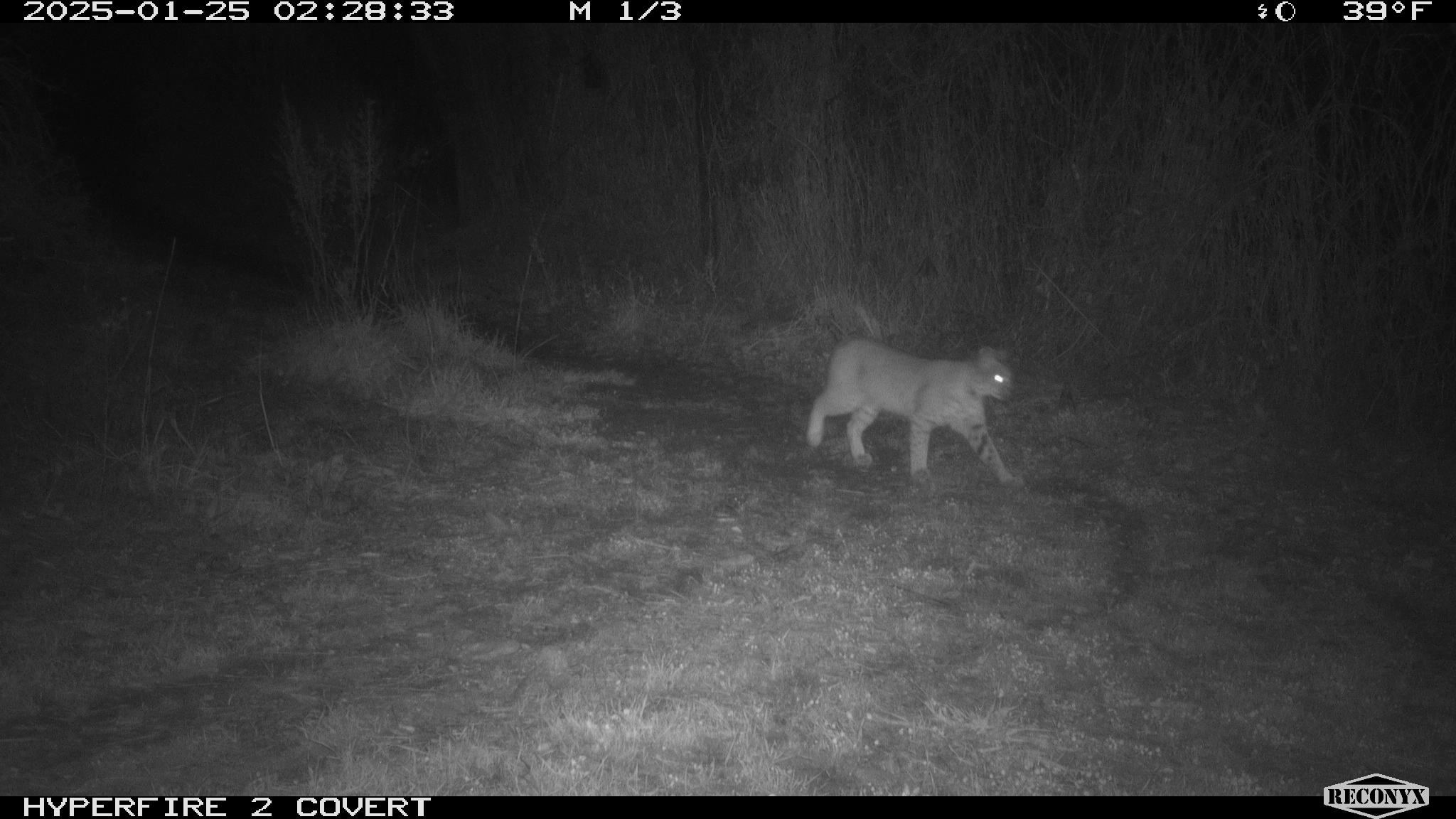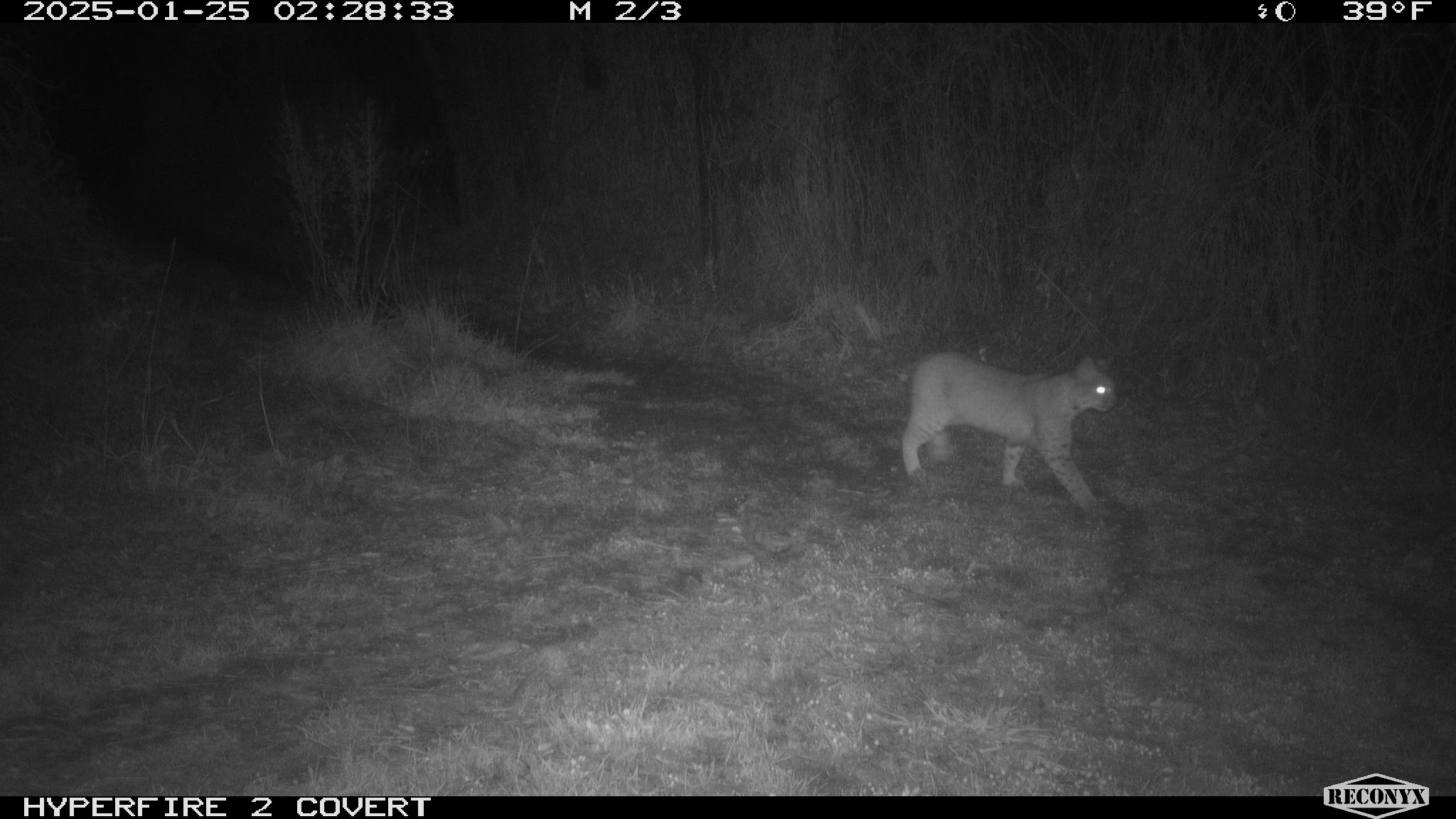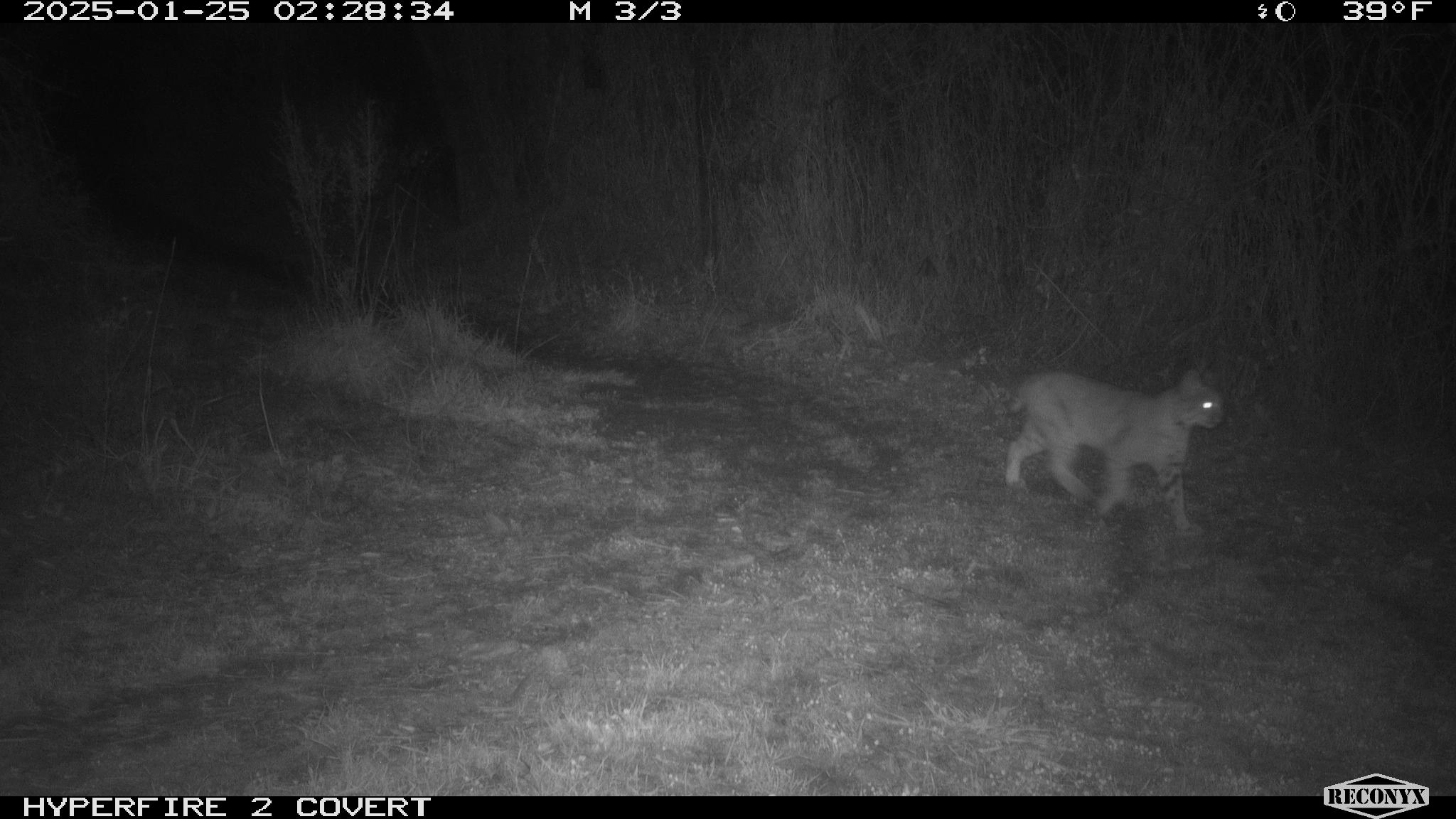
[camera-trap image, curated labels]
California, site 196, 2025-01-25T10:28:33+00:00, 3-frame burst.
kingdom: Animalia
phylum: Chordata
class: Mammalia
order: Carnivora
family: Felidae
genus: Lynx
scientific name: Lynx rufus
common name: bobcat